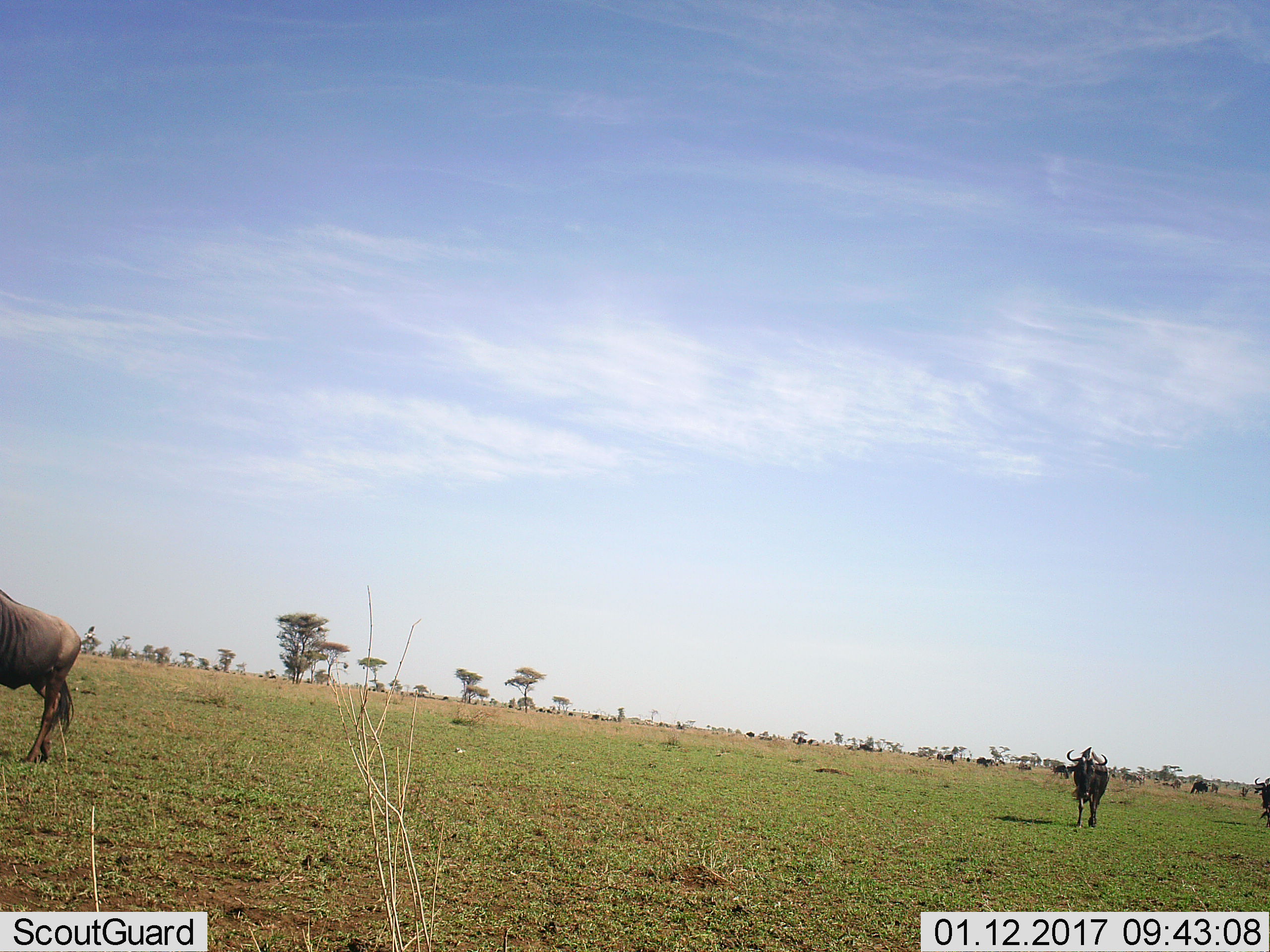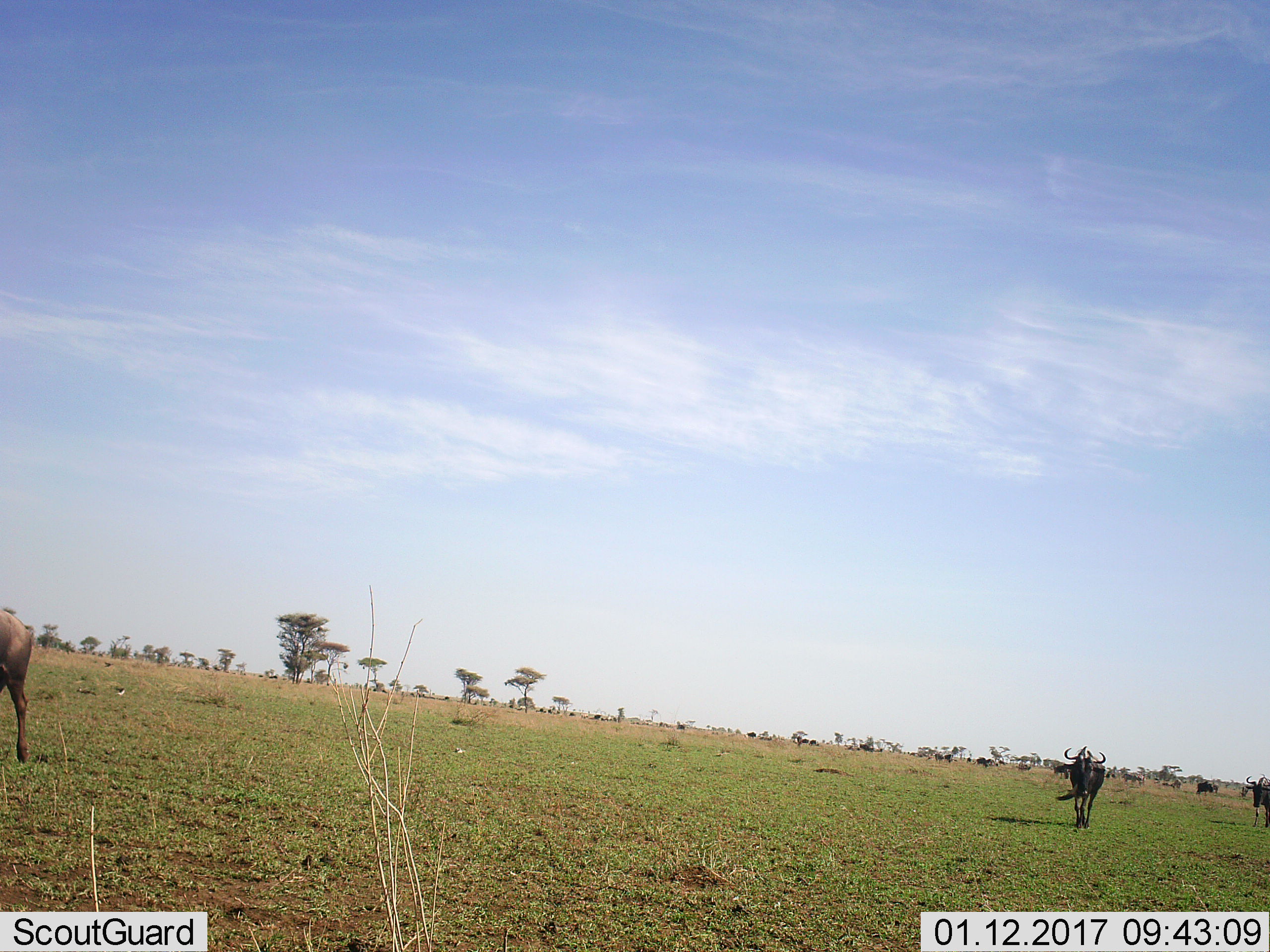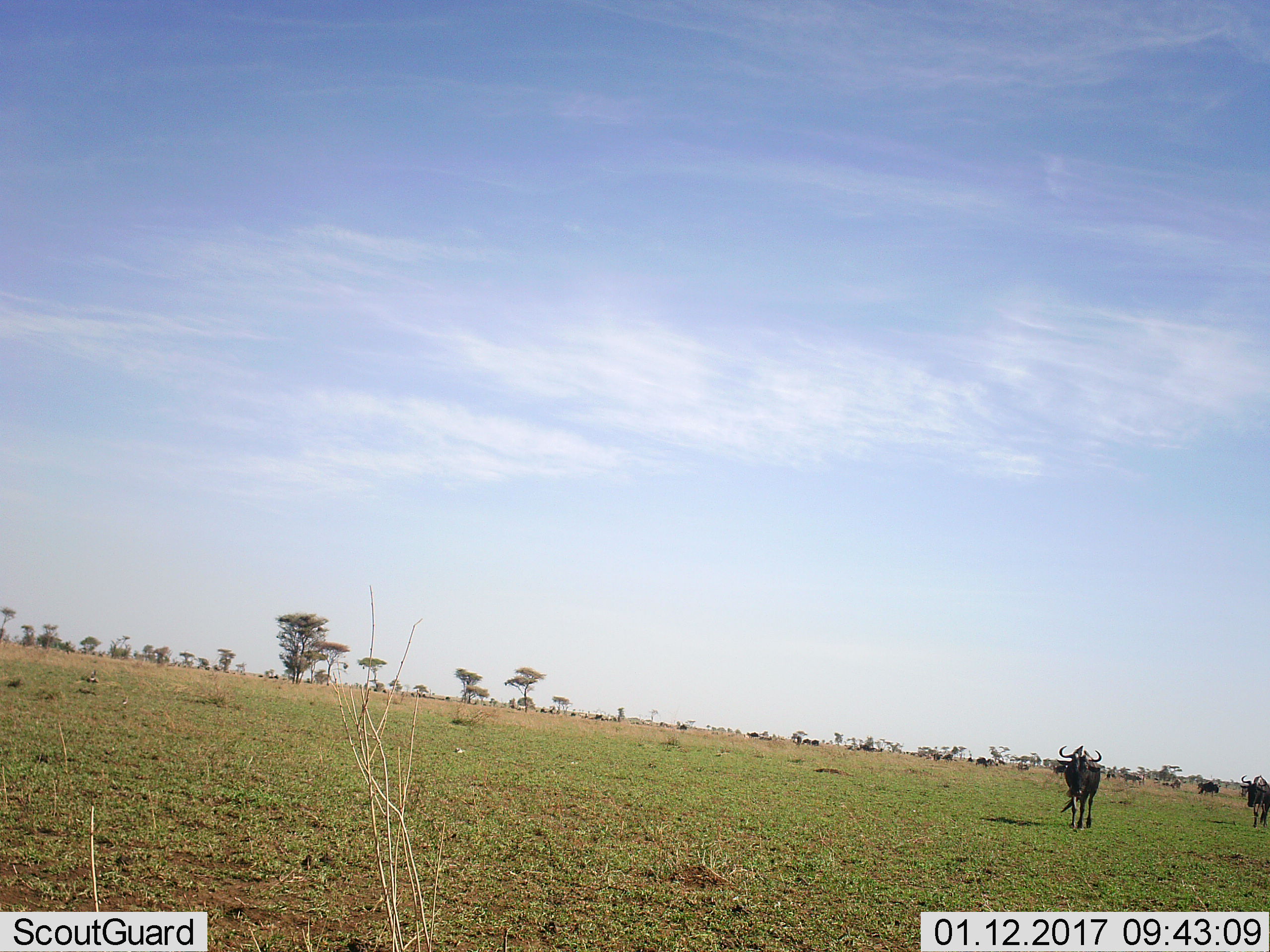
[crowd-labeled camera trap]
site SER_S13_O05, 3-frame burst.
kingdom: Animalia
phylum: Chordata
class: Mammalia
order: Artiodactyla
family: Bovidae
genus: Connochaetes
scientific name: Connochaetes taurinus taurinus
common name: blue wildebeest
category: wildebeestblue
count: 11-50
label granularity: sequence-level